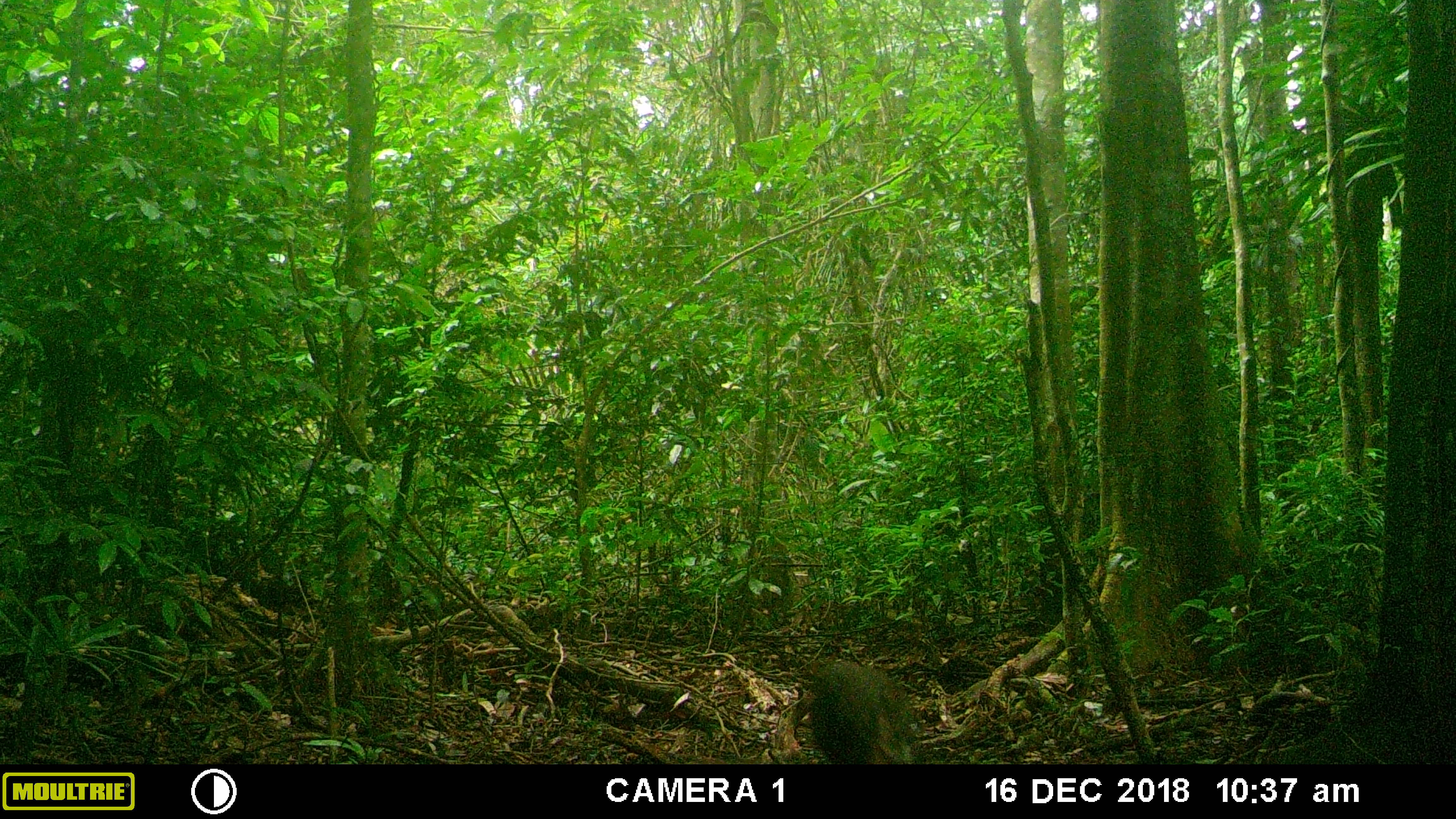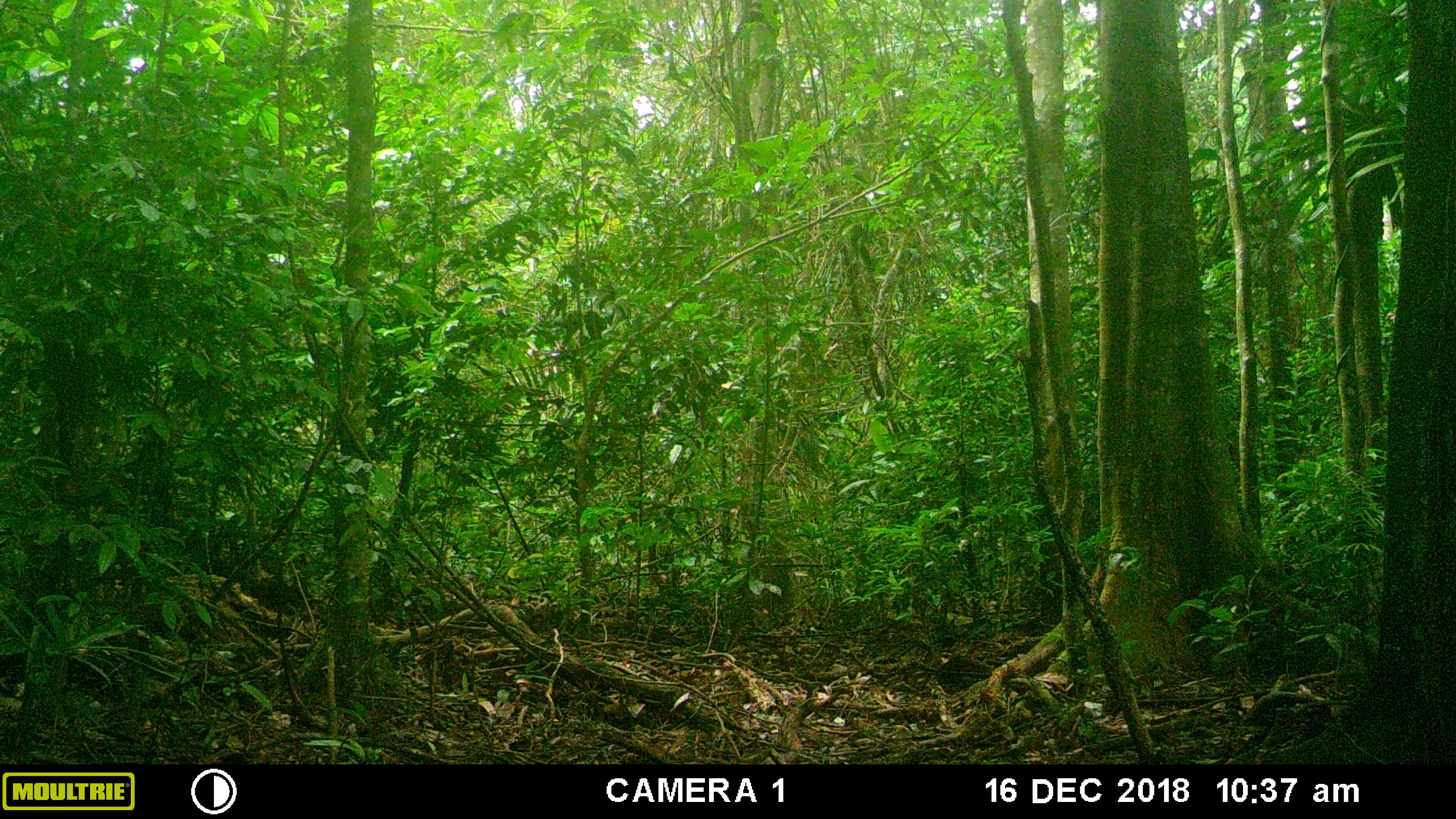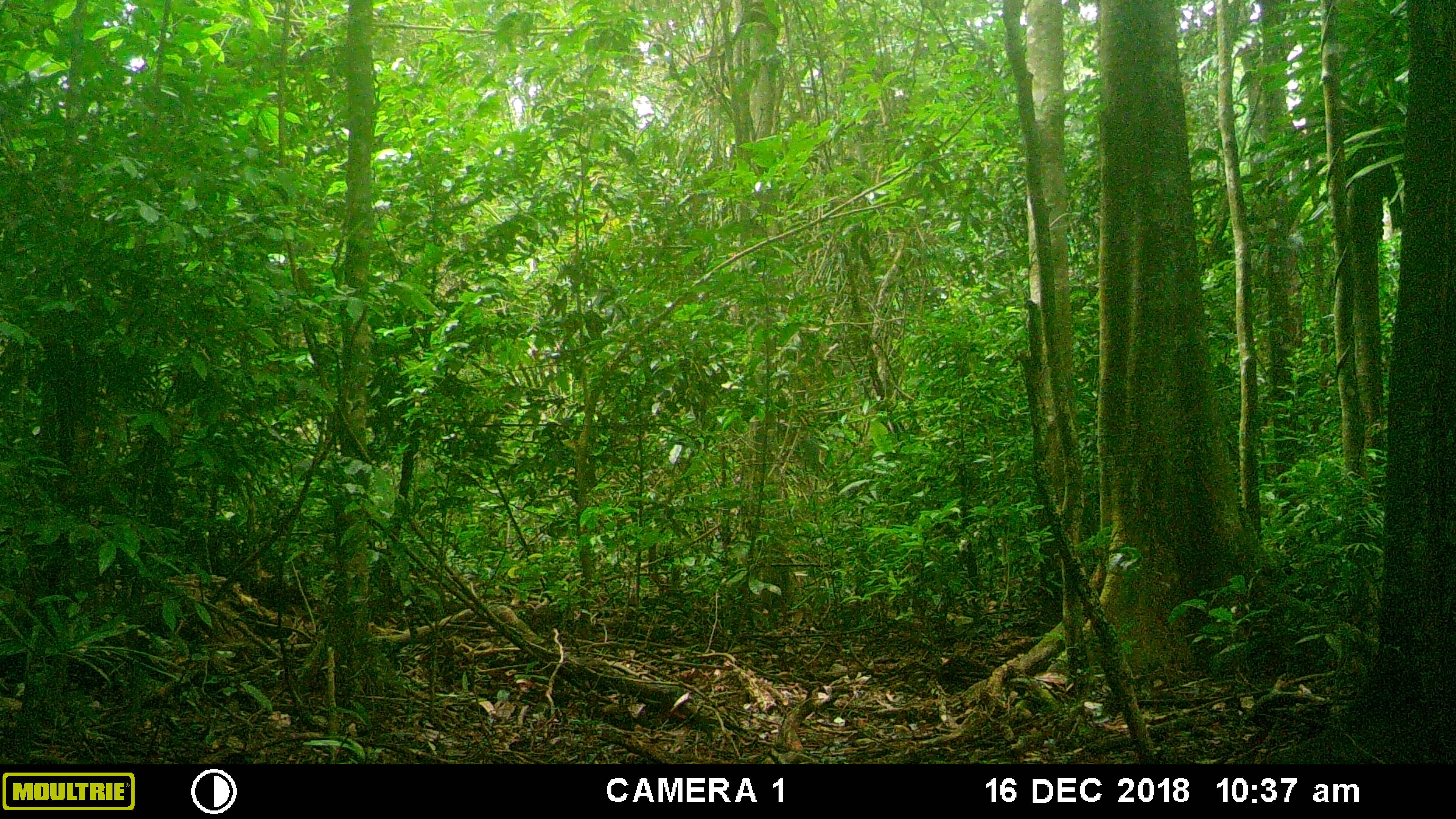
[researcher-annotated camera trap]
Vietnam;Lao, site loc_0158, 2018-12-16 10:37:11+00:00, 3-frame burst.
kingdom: Animalia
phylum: Chordata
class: Mammalia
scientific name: Mammalia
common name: mammal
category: unidentified small mammal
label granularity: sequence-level